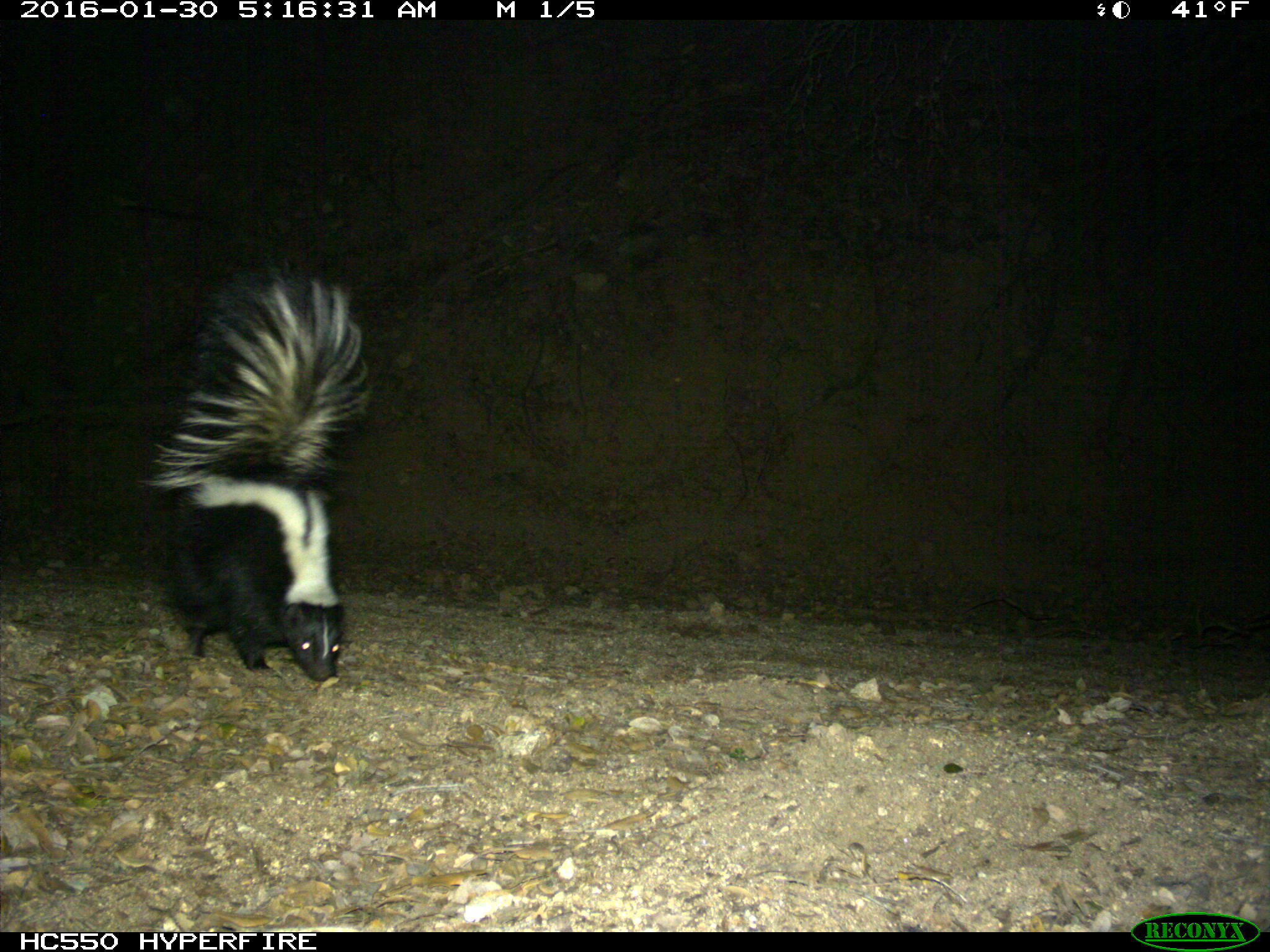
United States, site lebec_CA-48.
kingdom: Animalia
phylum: Chordata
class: Mammalia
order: Carnivora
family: Mephitidae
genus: Mephitis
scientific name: Mephitis mephitis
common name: striped skunk